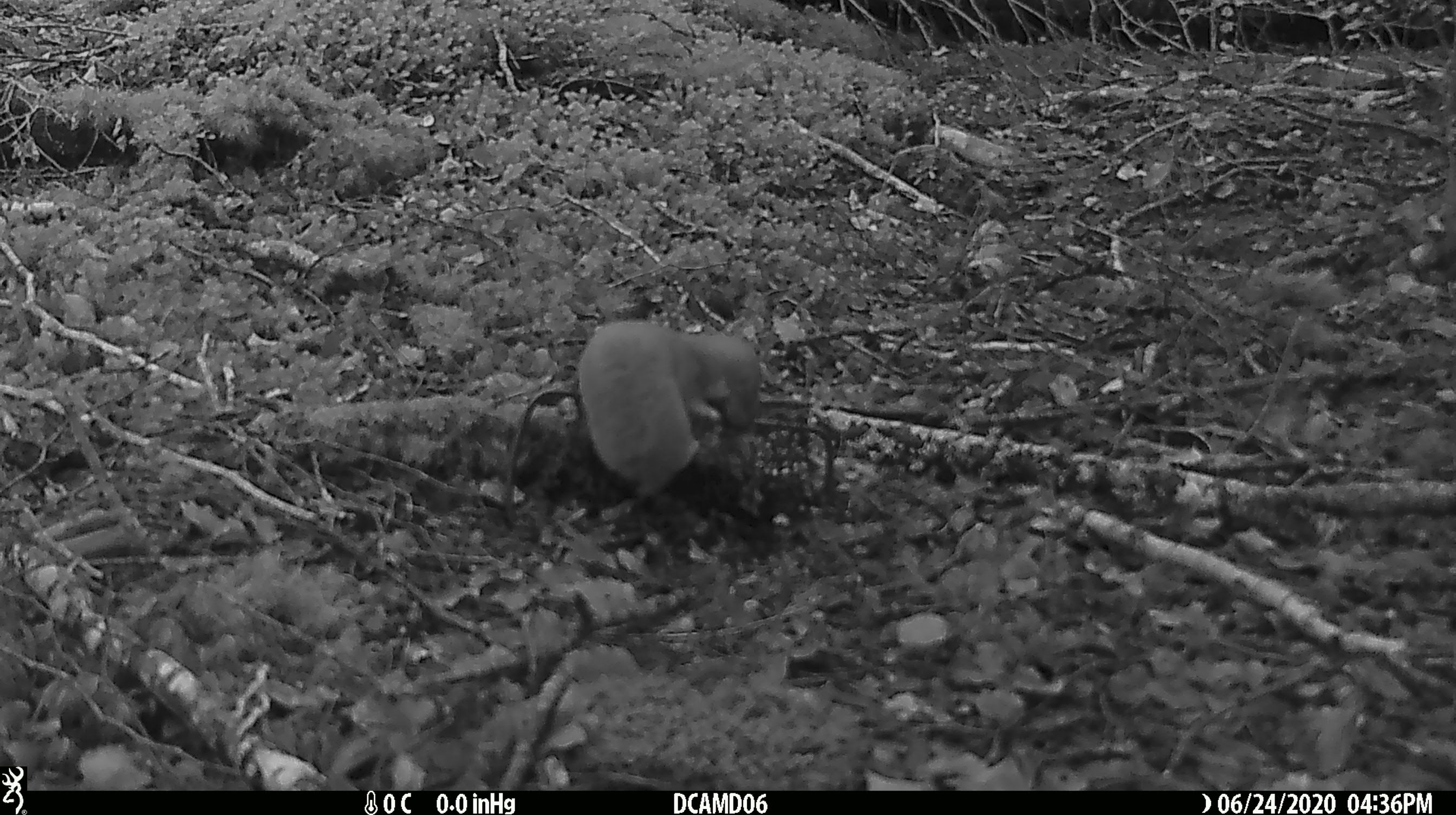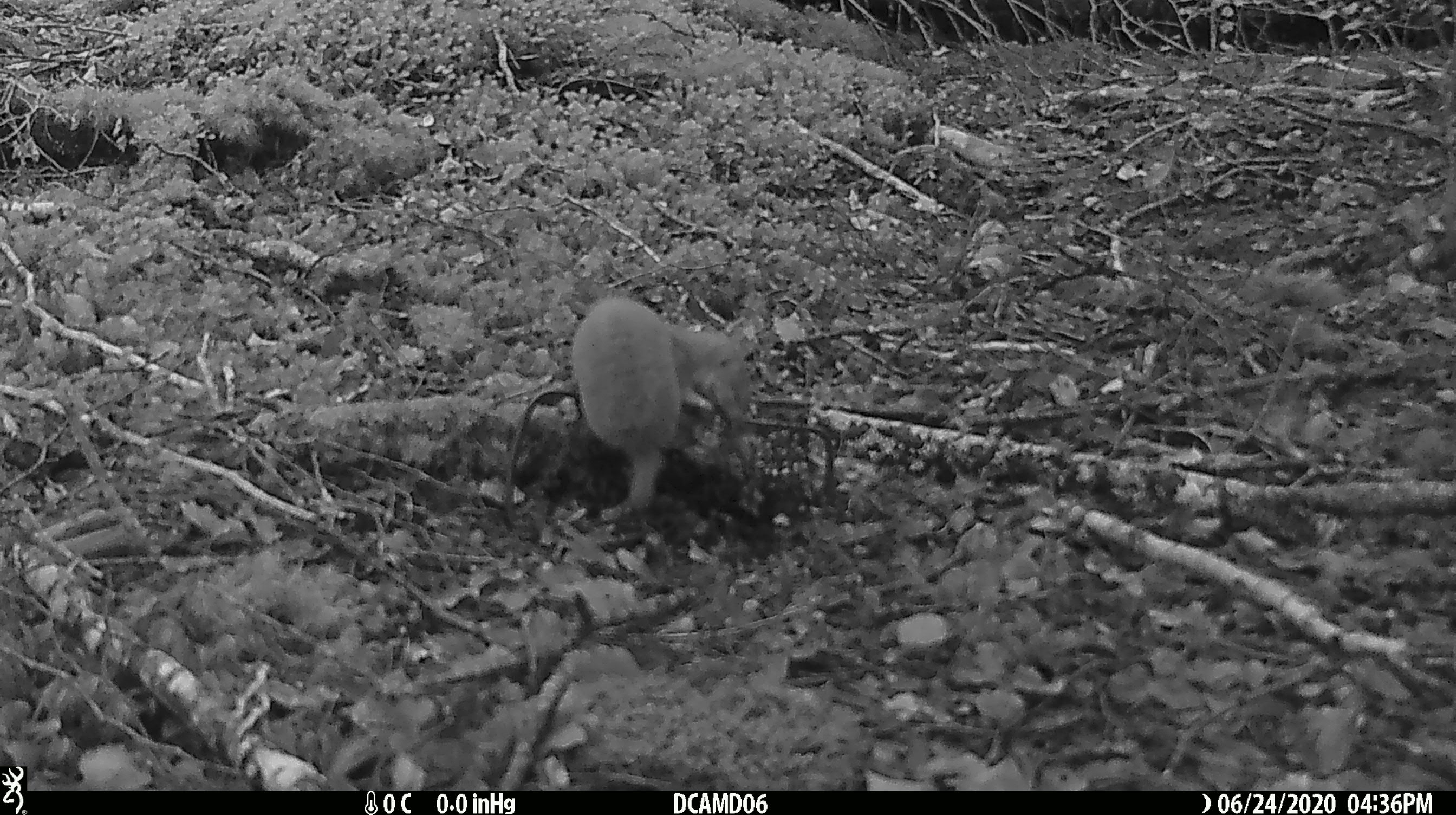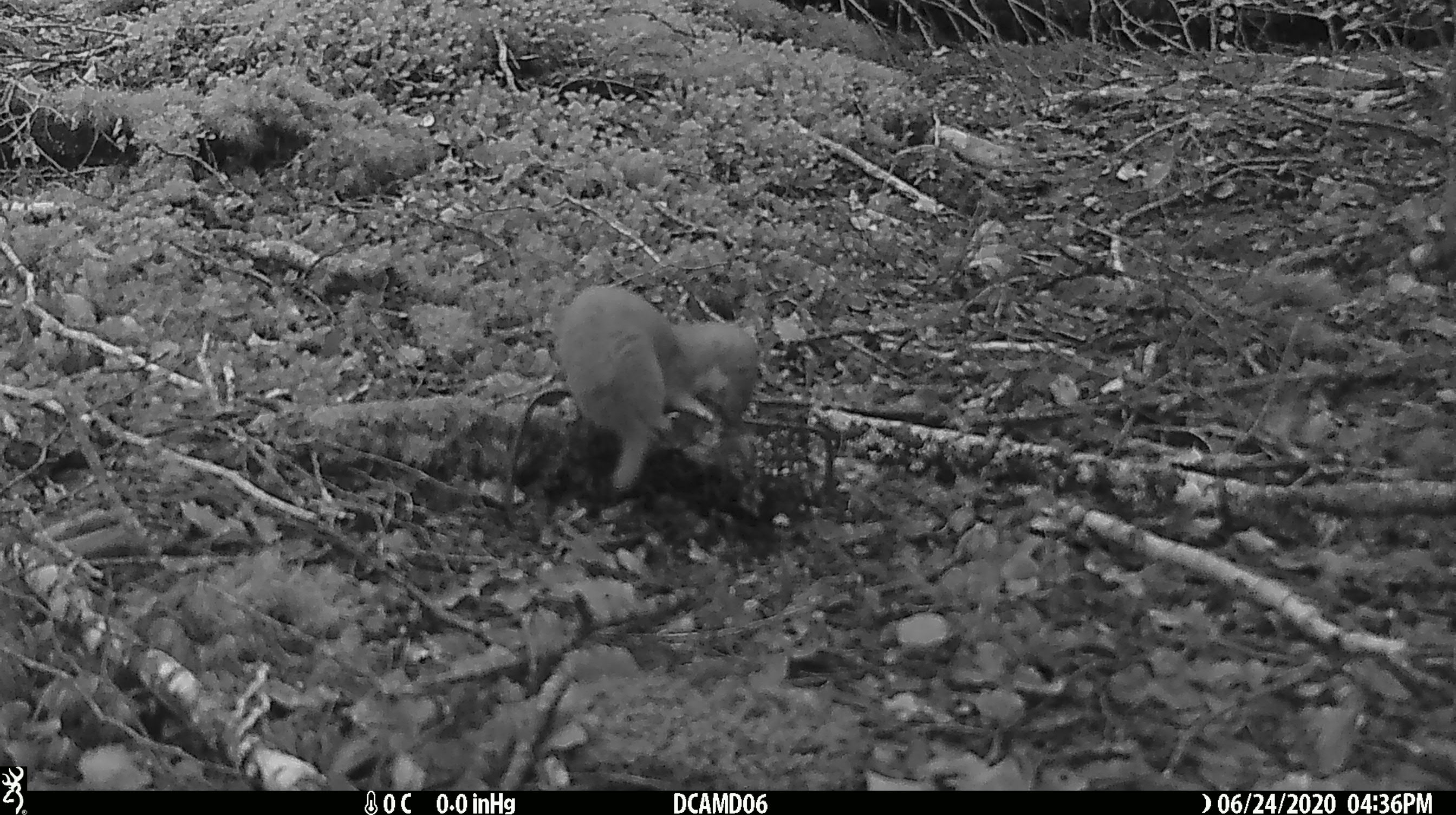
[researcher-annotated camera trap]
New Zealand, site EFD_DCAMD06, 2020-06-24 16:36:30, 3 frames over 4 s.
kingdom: Animalia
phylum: Chordata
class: Mammalia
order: Carnivora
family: Mustelidae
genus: Mustela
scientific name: Mustela nivalis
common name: least weasel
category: weasel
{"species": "weasel (least weasel) (Mustela nivalis)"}